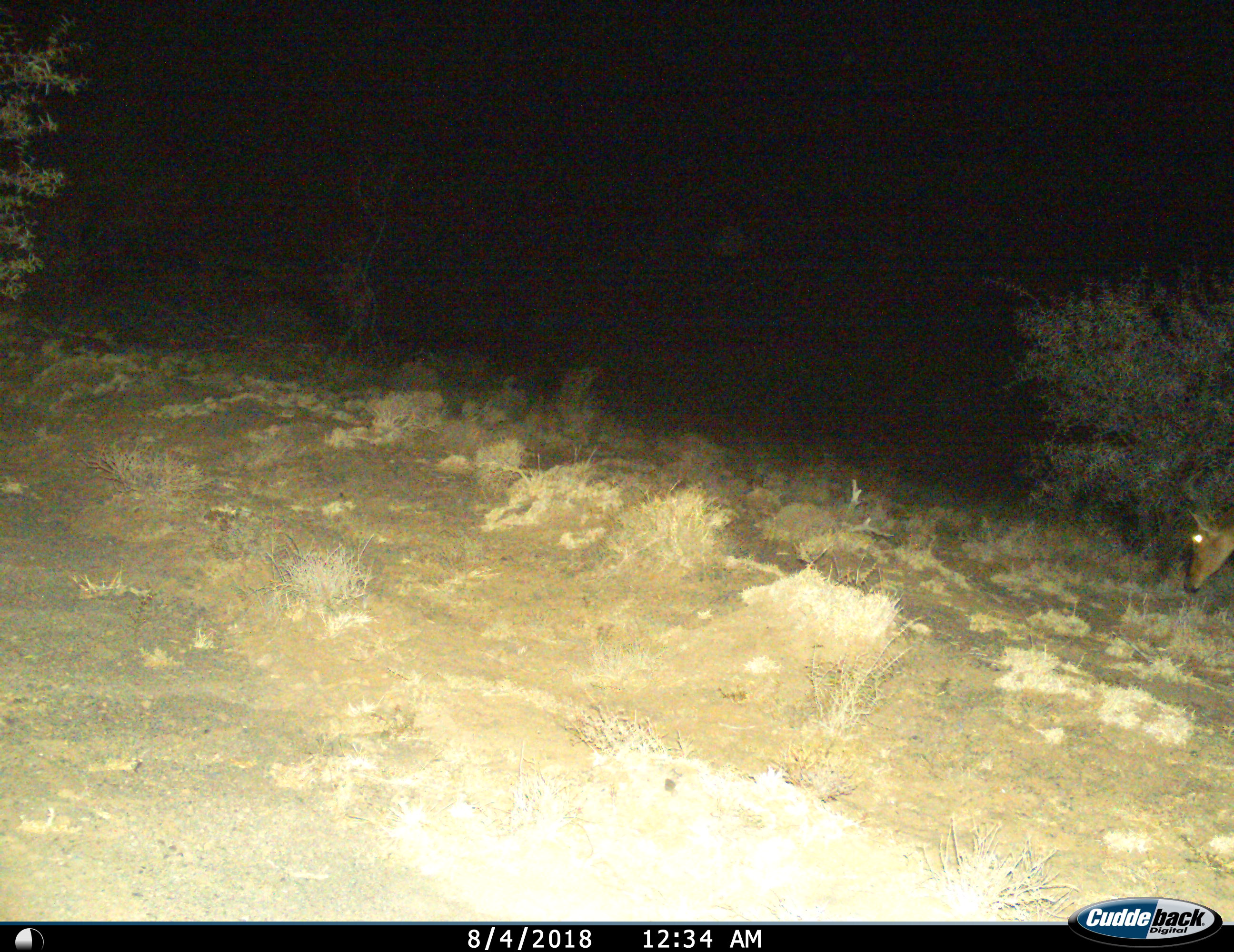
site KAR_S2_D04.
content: unidentified animal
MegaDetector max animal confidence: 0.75